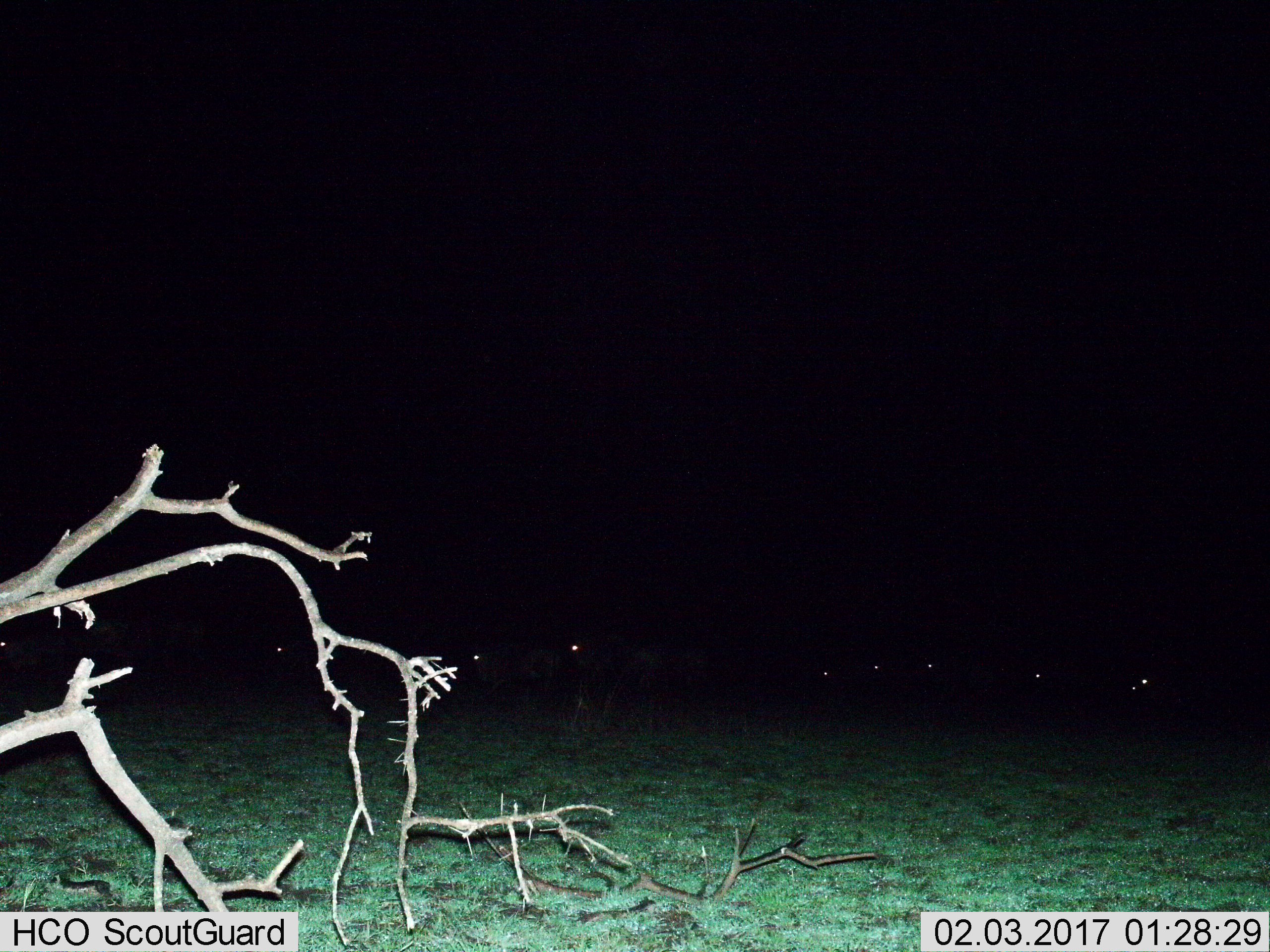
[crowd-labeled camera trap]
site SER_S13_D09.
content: unidentified animal